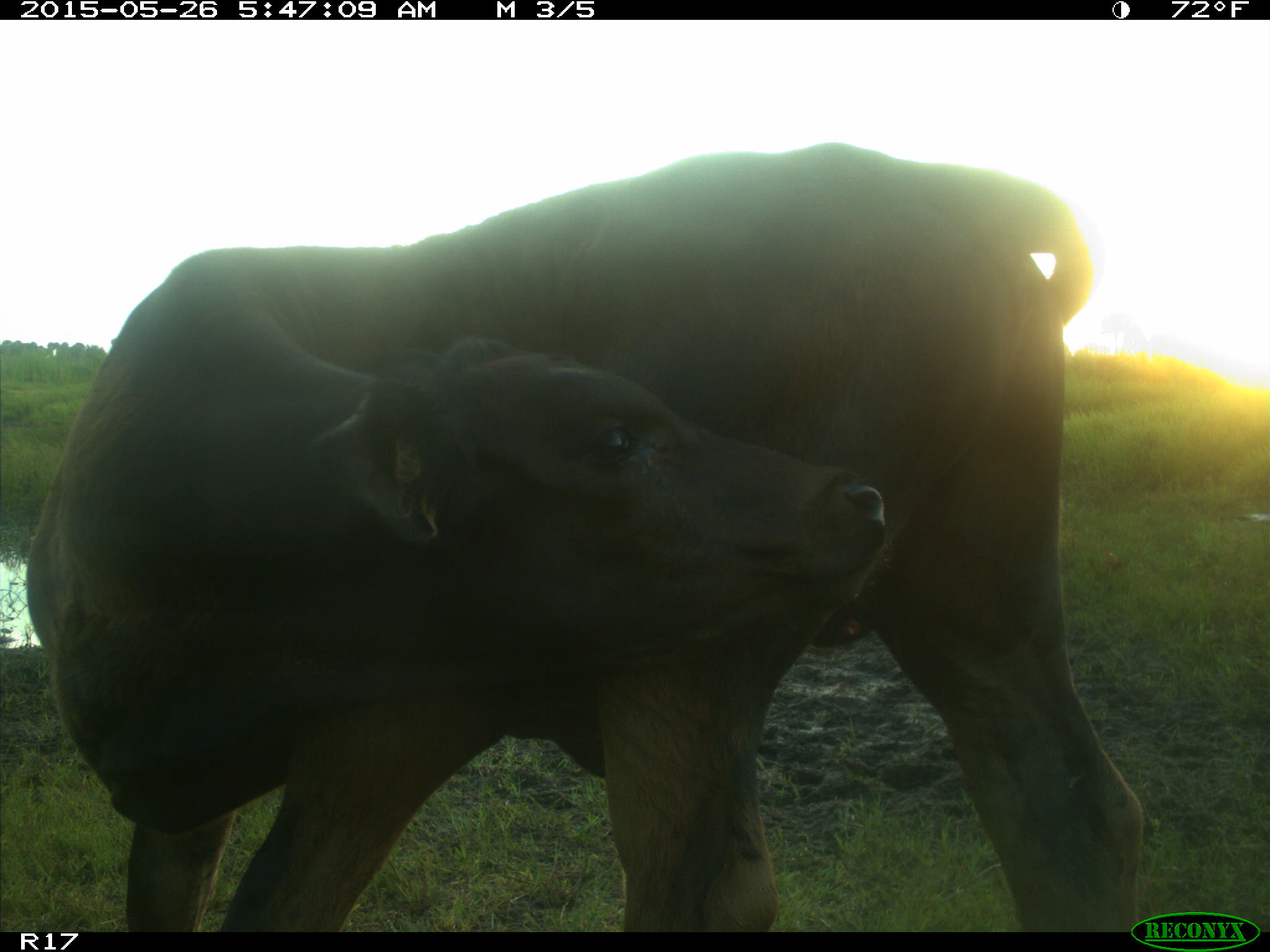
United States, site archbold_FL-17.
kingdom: Animalia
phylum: Chordata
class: Mammalia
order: Artiodactyla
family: Bovidae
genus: Bos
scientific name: Bos taurus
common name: domestic cow